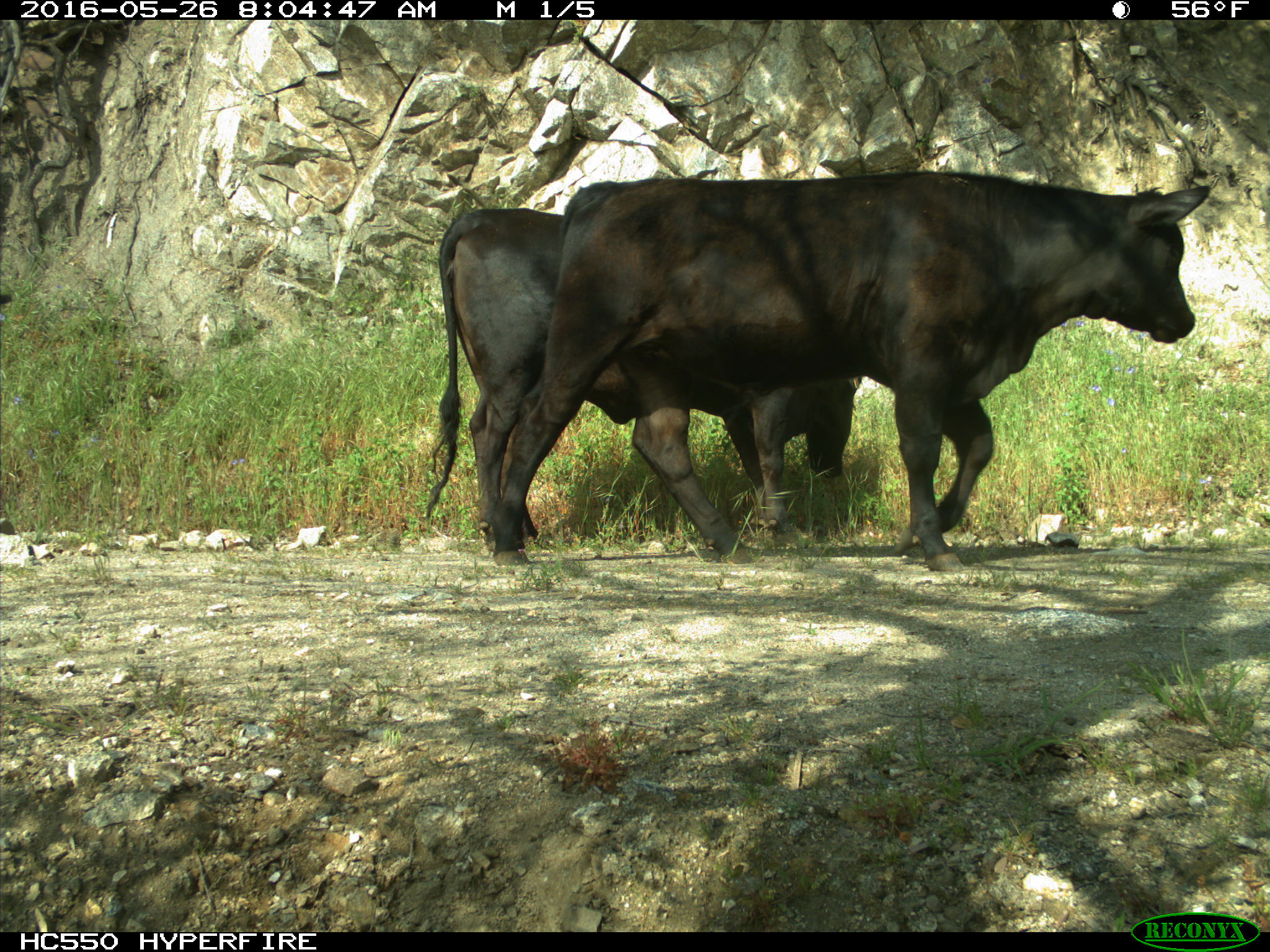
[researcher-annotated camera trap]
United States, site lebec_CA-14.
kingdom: Animalia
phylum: Chordata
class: Mammalia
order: Artiodactyla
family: Bovidae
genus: Bos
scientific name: Bos taurus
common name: domestic cow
Bos taurus (domestic cow).